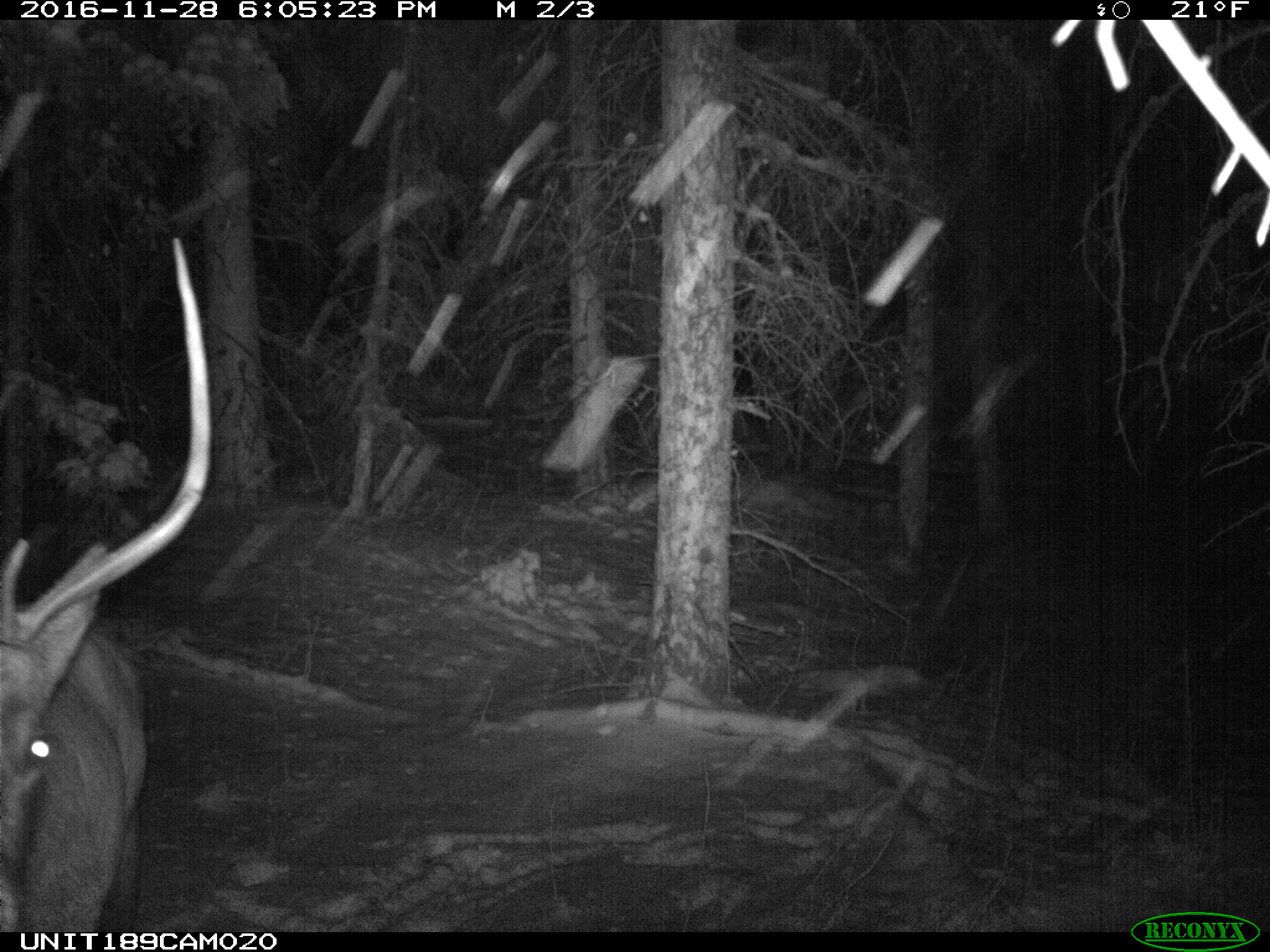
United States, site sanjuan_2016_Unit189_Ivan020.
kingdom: Animalia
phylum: Chordata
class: Mammalia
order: Artiodactyla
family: Cervidae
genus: Cervus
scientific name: Cervus elaphus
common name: red deer